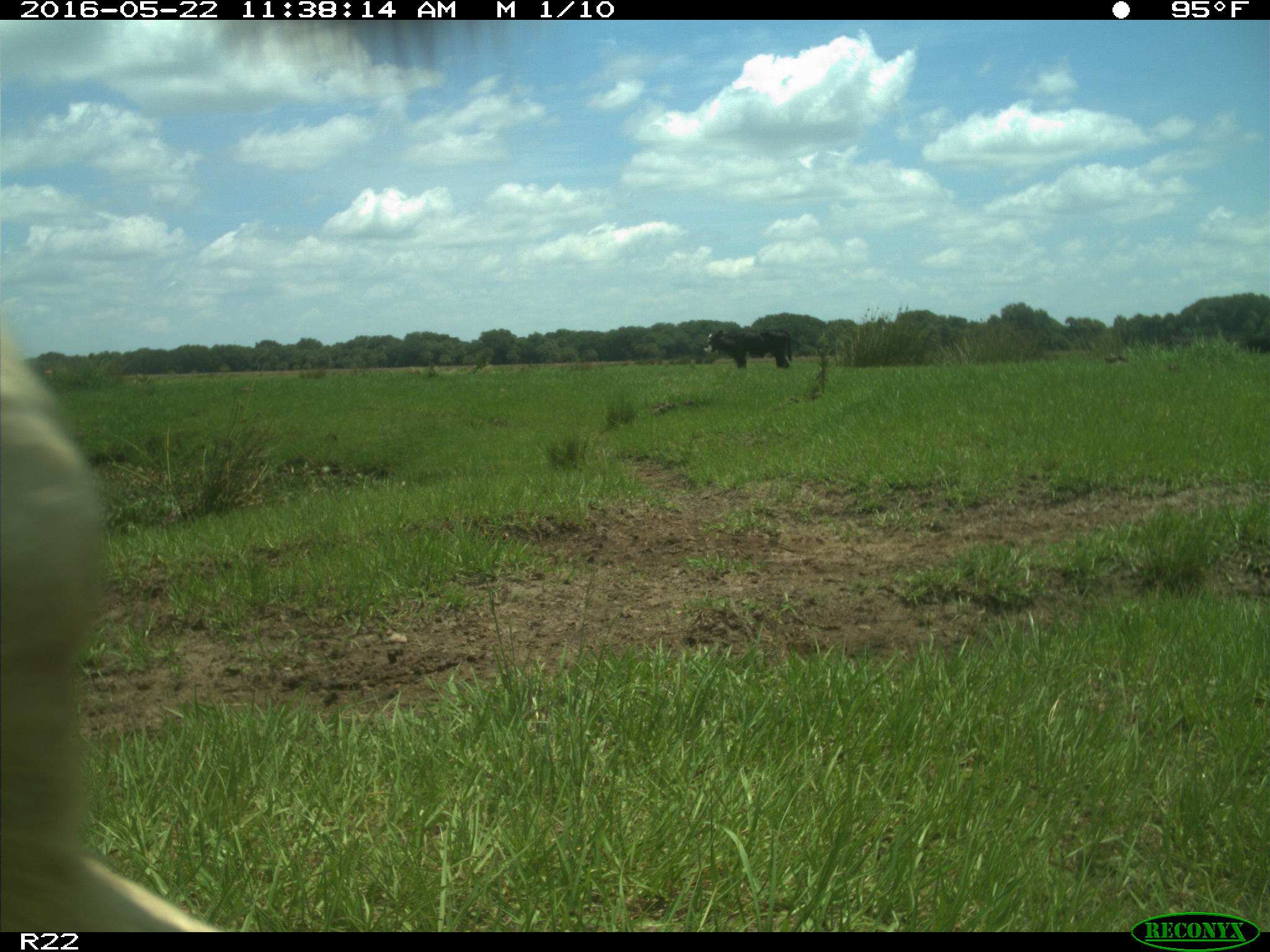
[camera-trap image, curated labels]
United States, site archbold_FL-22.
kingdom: Animalia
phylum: Chordata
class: Mammalia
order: Artiodactyla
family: Bovidae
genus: Bos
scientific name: Bos taurus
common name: domestic cow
Bos taurus (domestic cow).